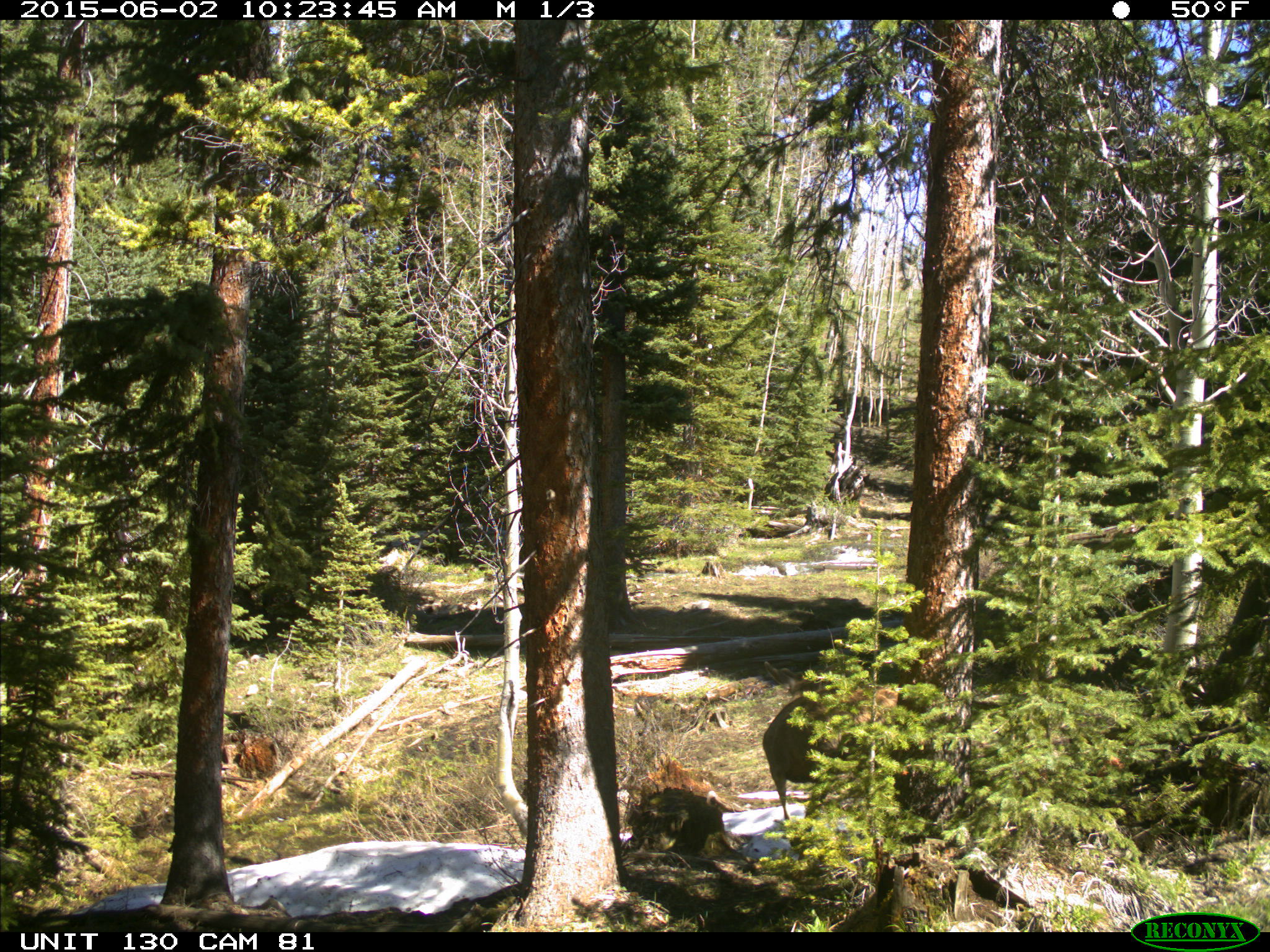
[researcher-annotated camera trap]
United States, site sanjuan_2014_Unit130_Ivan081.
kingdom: Animalia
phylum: Chordata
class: Mammalia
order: Artiodactyla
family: Cervidae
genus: Odocoileus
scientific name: Odocoileus hemionus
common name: mule deer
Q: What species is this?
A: Odocoileus hemionus (mule deer).